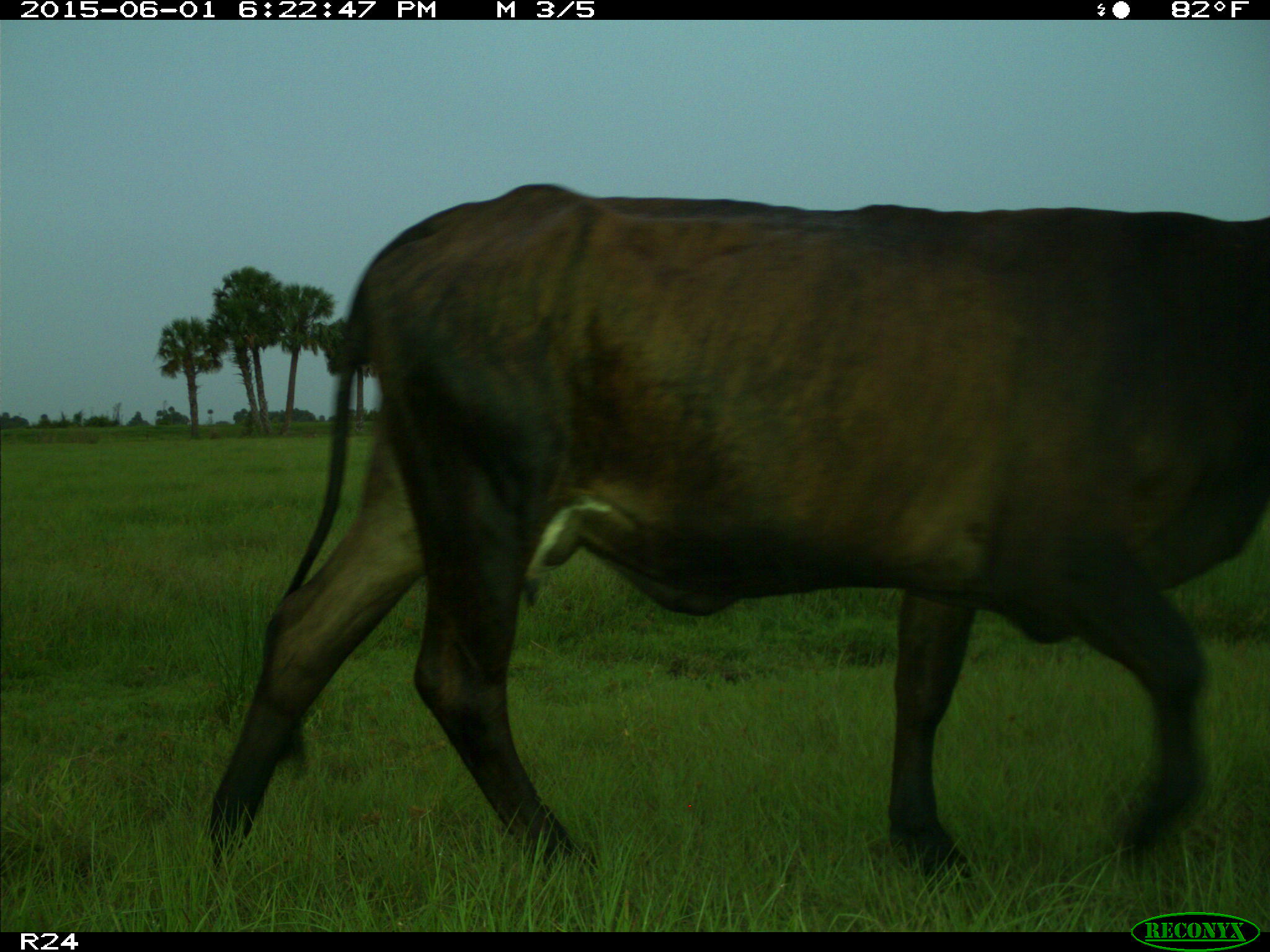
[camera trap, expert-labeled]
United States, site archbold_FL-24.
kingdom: Animalia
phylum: Chordata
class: Mammalia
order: Artiodactyla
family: Bovidae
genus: Bos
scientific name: Bos taurus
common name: domestic cow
Bos taurus (domestic cow).